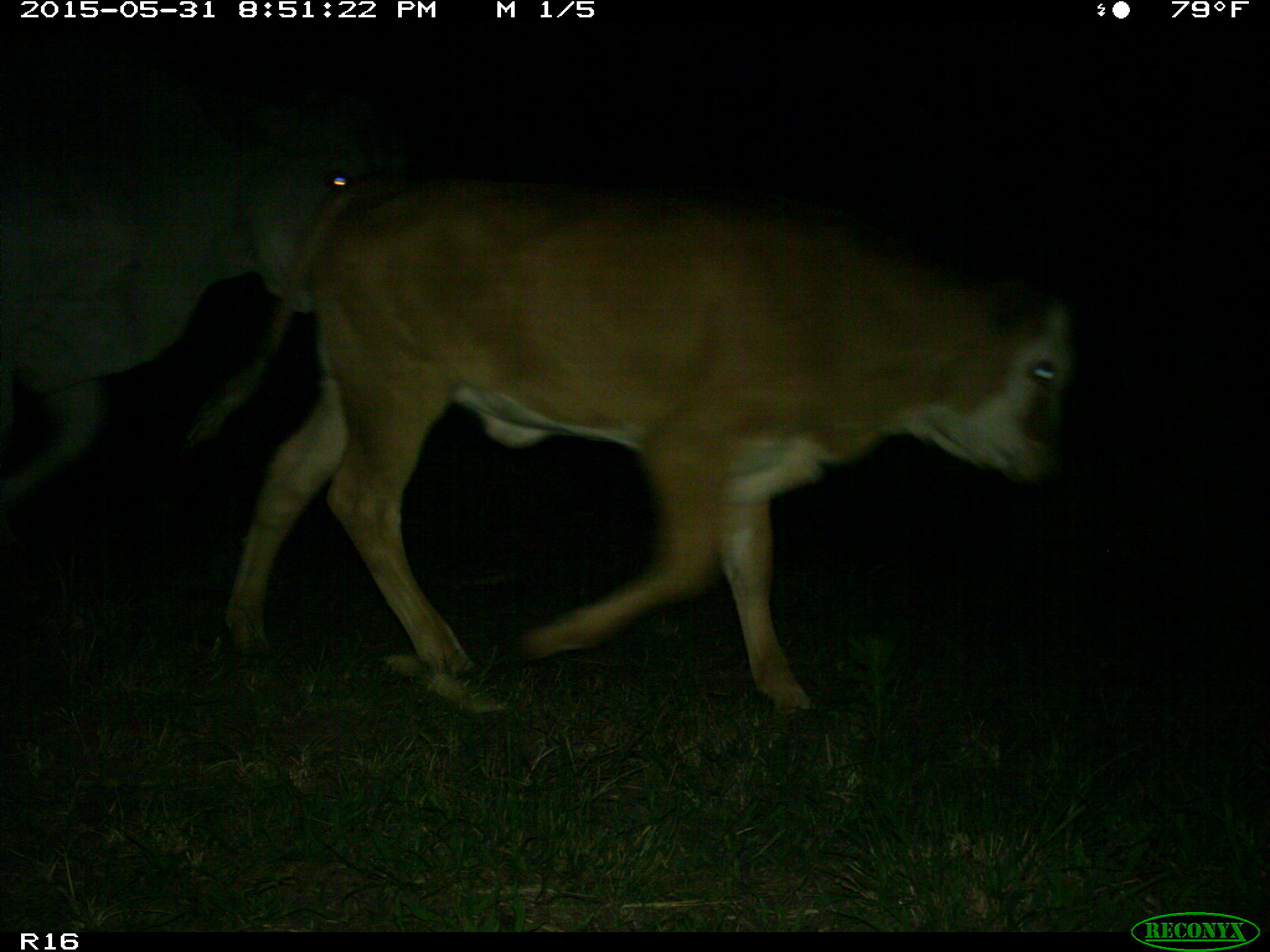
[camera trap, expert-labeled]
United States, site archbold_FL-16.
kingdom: Animalia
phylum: Chordata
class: Mammalia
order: Artiodactyla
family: Bovidae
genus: Bos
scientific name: Bos taurus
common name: domestic cow